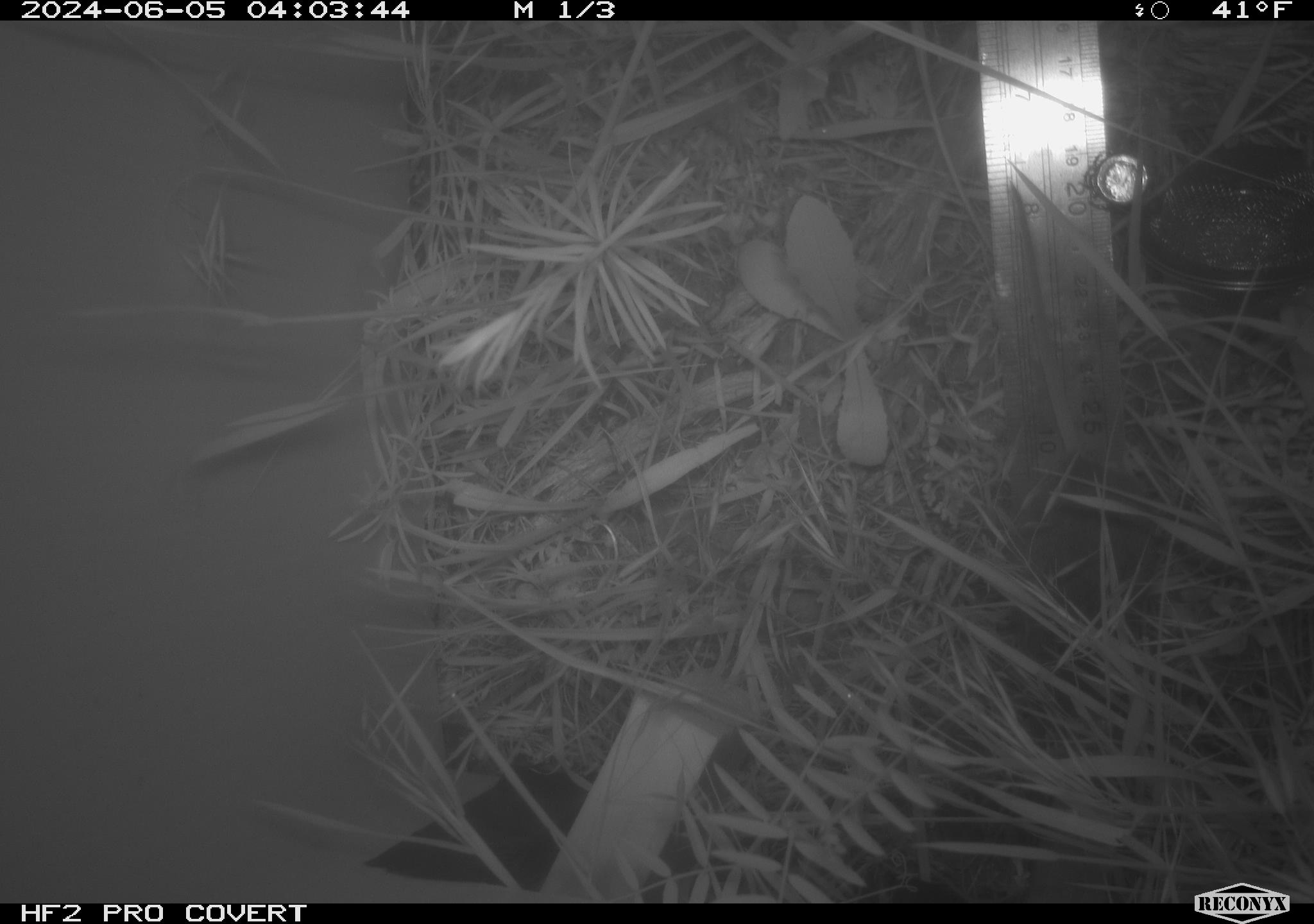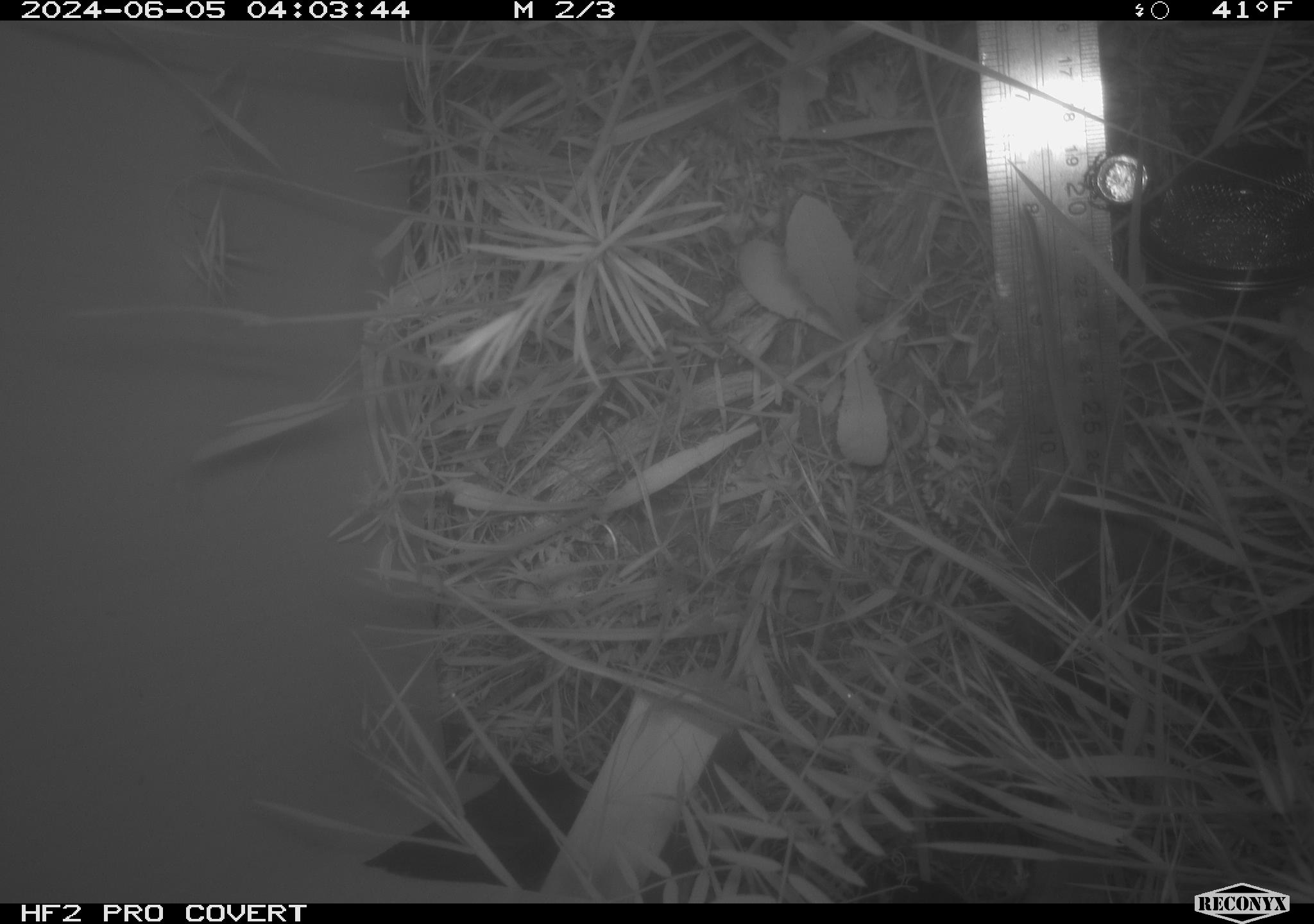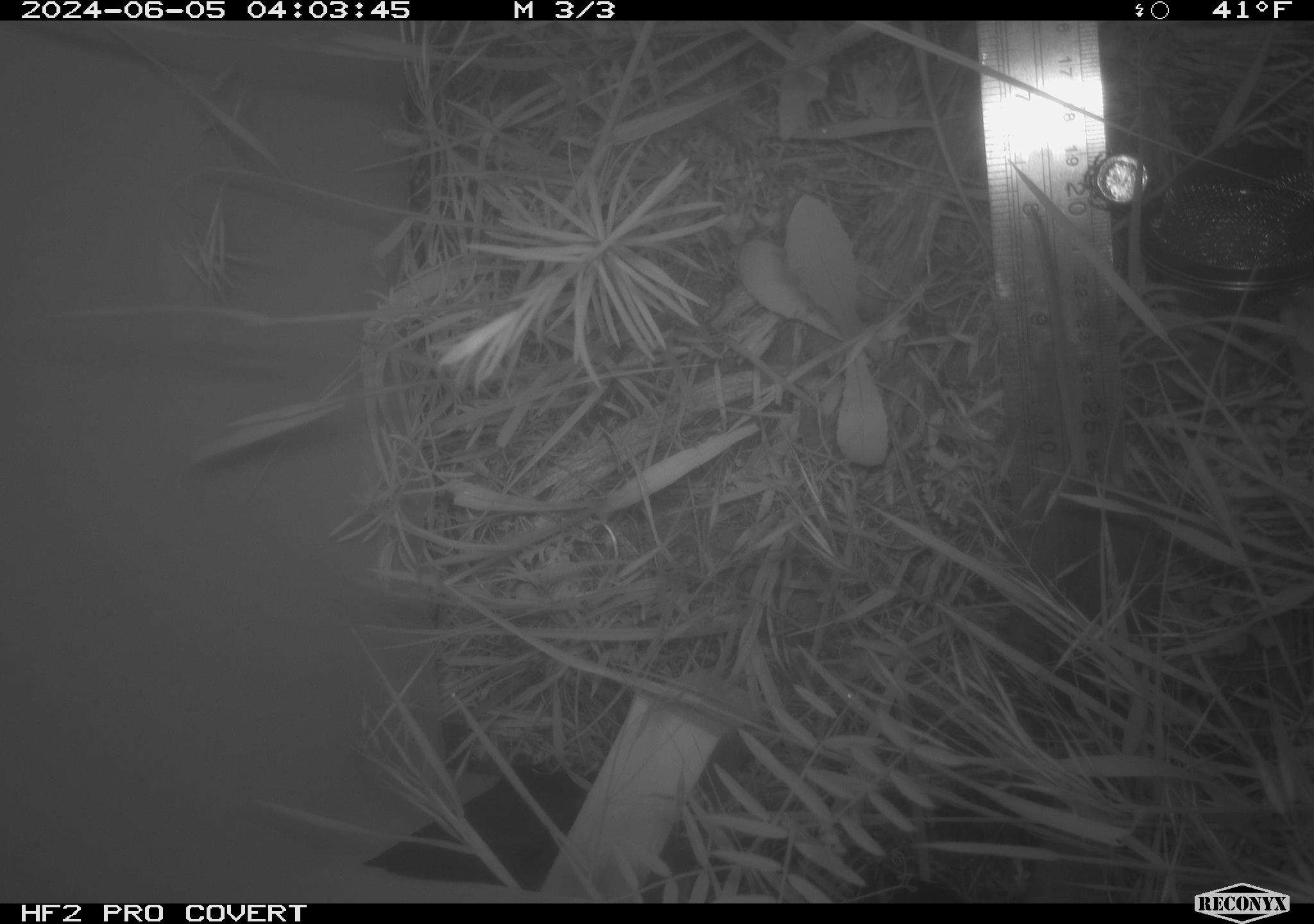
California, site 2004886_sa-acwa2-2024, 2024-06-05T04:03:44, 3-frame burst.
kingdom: Animalia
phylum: Chordata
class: Mammalia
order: Rodentia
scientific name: Rodentia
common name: rodent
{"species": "rodent (Rodentia)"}